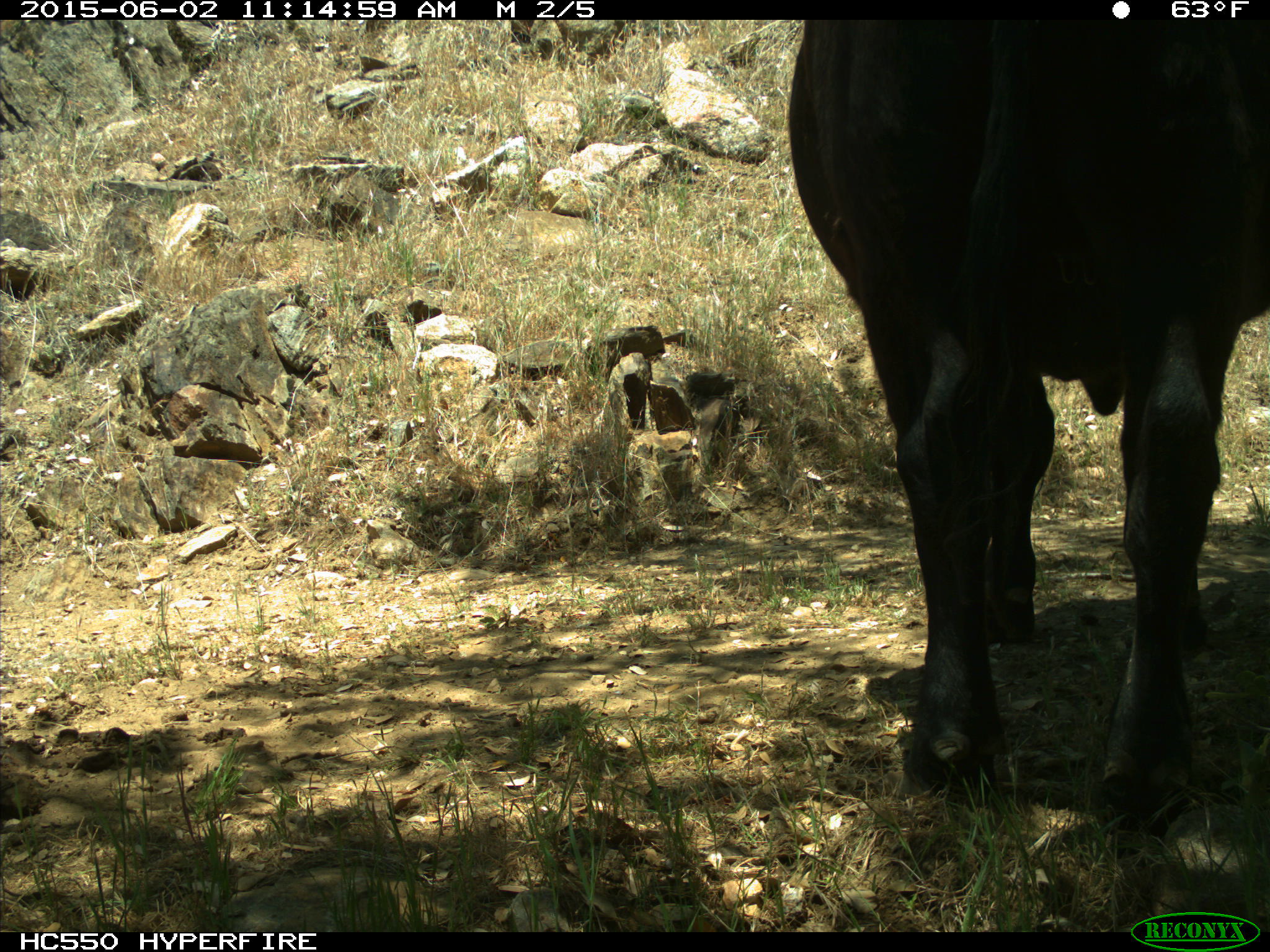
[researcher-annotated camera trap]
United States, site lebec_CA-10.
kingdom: Animalia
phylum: Chordata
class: Mammalia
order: Artiodactyla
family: Bovidae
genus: Bos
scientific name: Bos taurus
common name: domestic cow